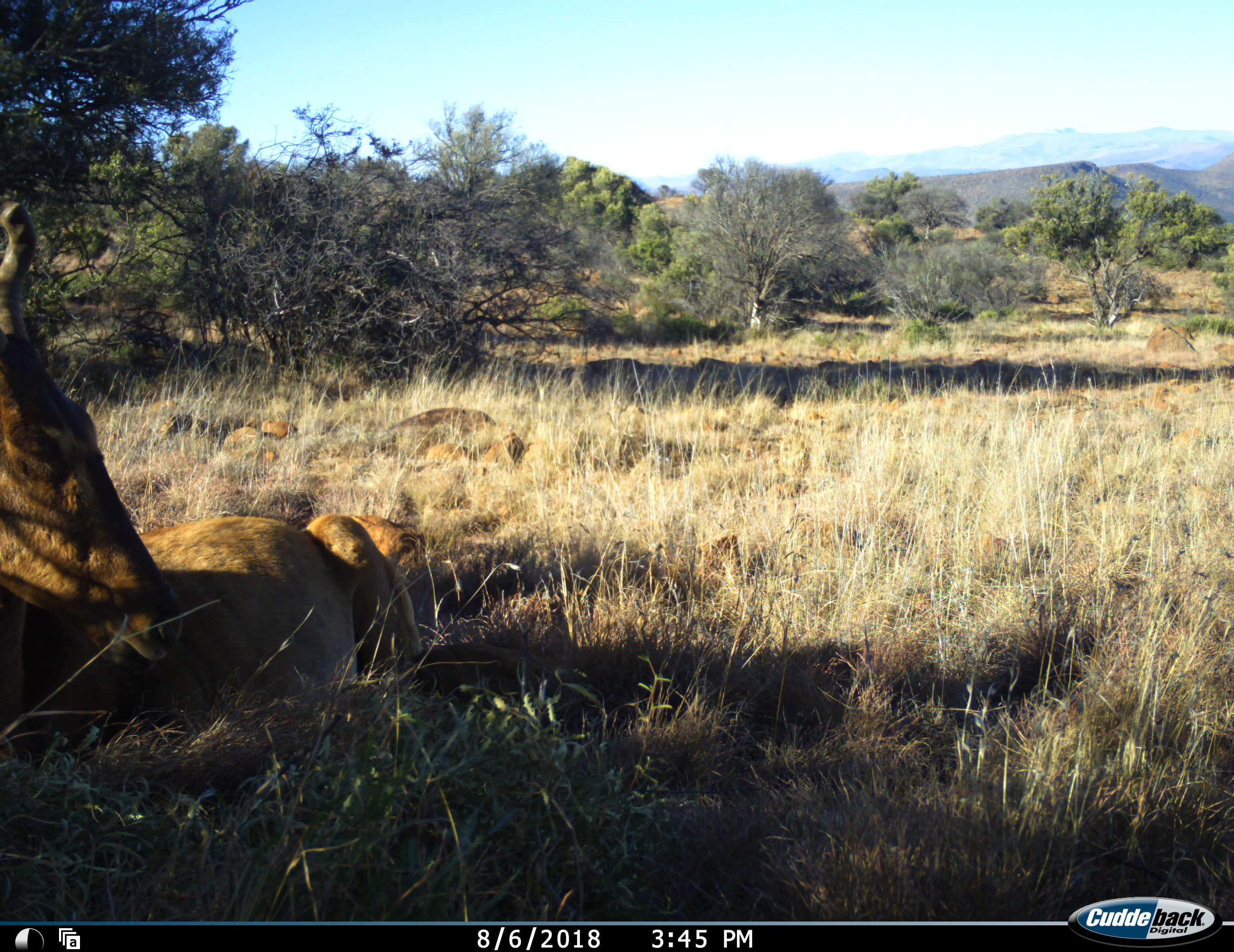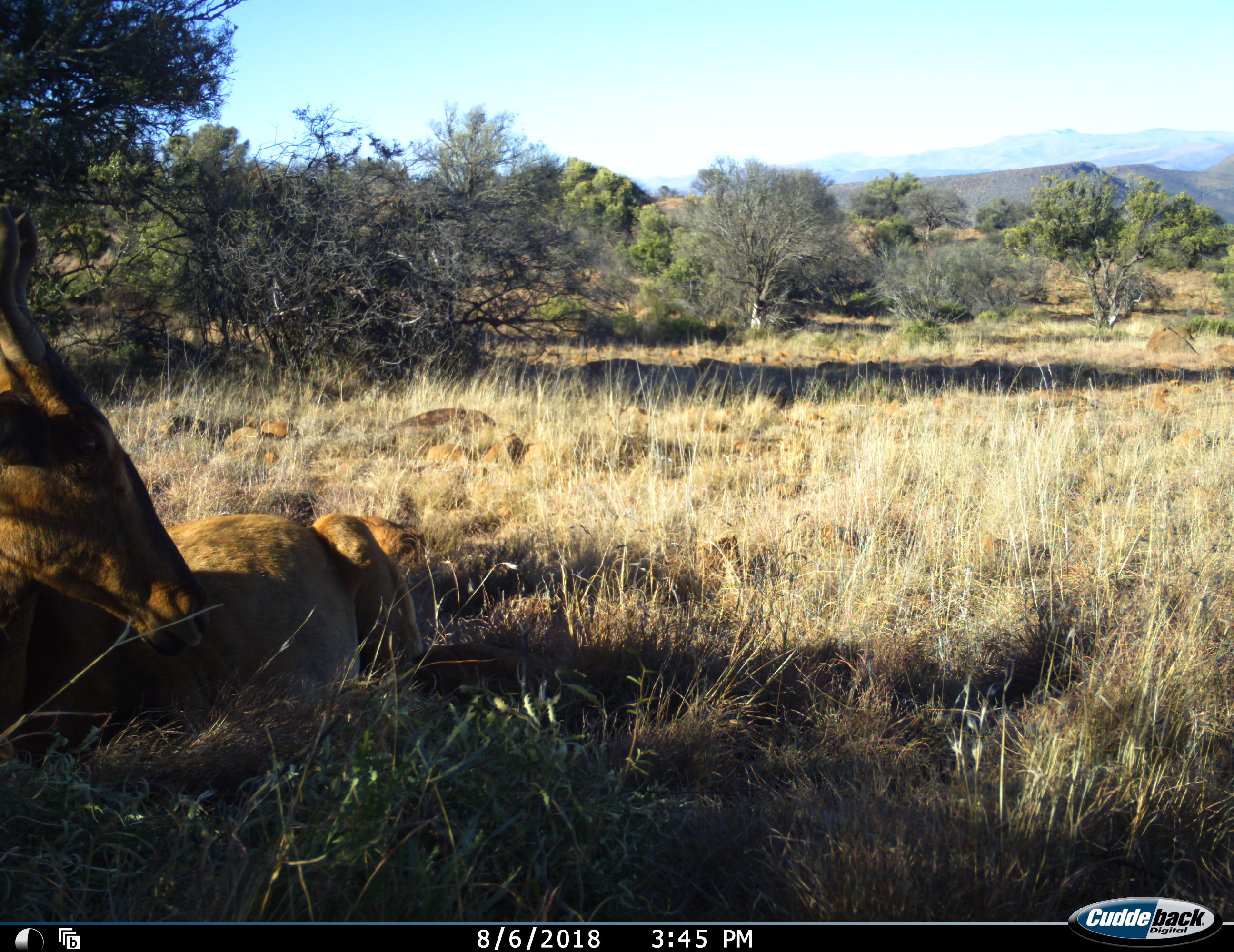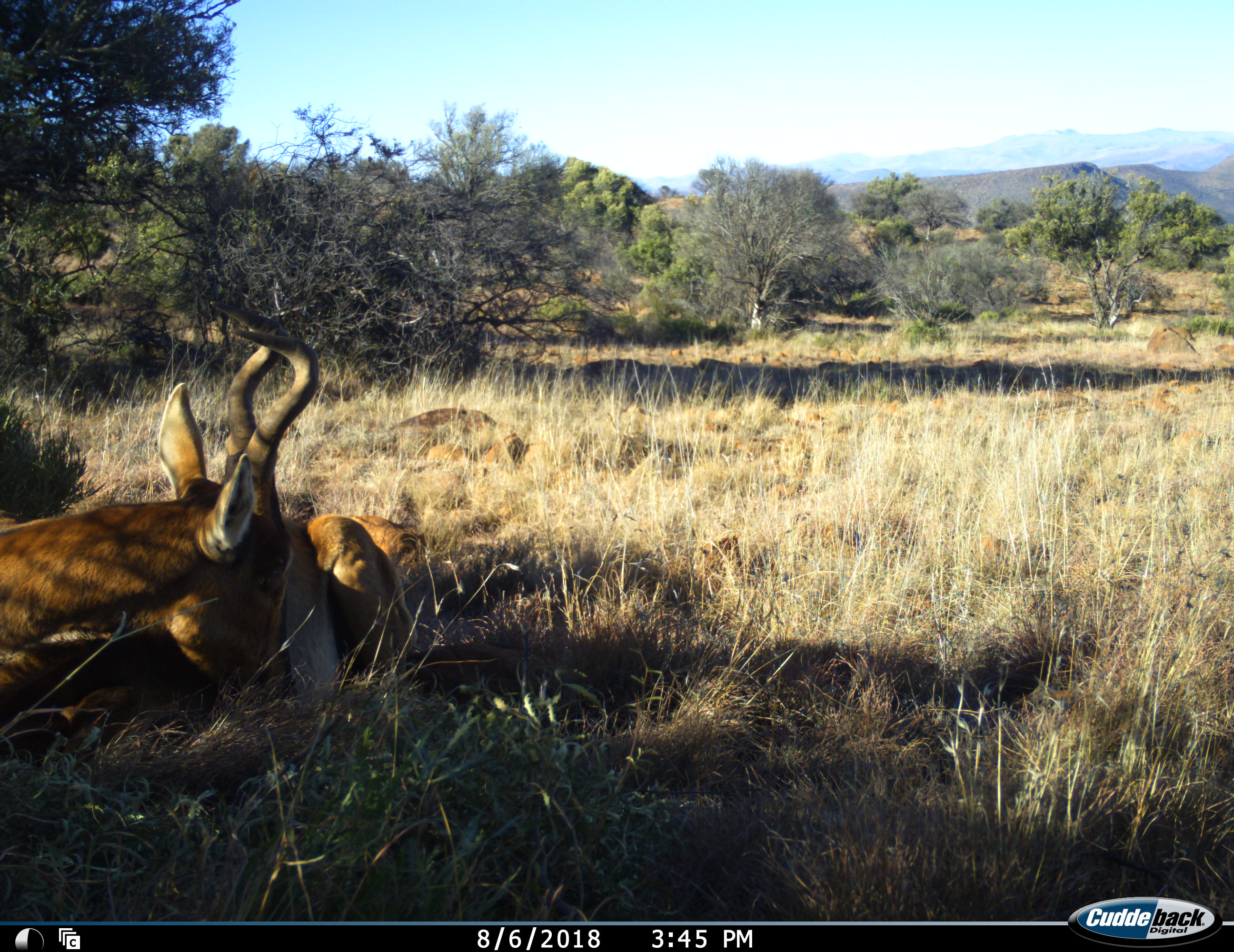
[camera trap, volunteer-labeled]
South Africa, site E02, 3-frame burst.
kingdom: Animalia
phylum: Chordata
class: Mammalia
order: Artiodactyla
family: Bovidae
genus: Alcelaphus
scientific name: Alcelaphus buselaphus caama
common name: red hartebeest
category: hartebeestred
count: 1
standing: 0%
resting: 100%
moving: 11%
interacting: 0%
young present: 0%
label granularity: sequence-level